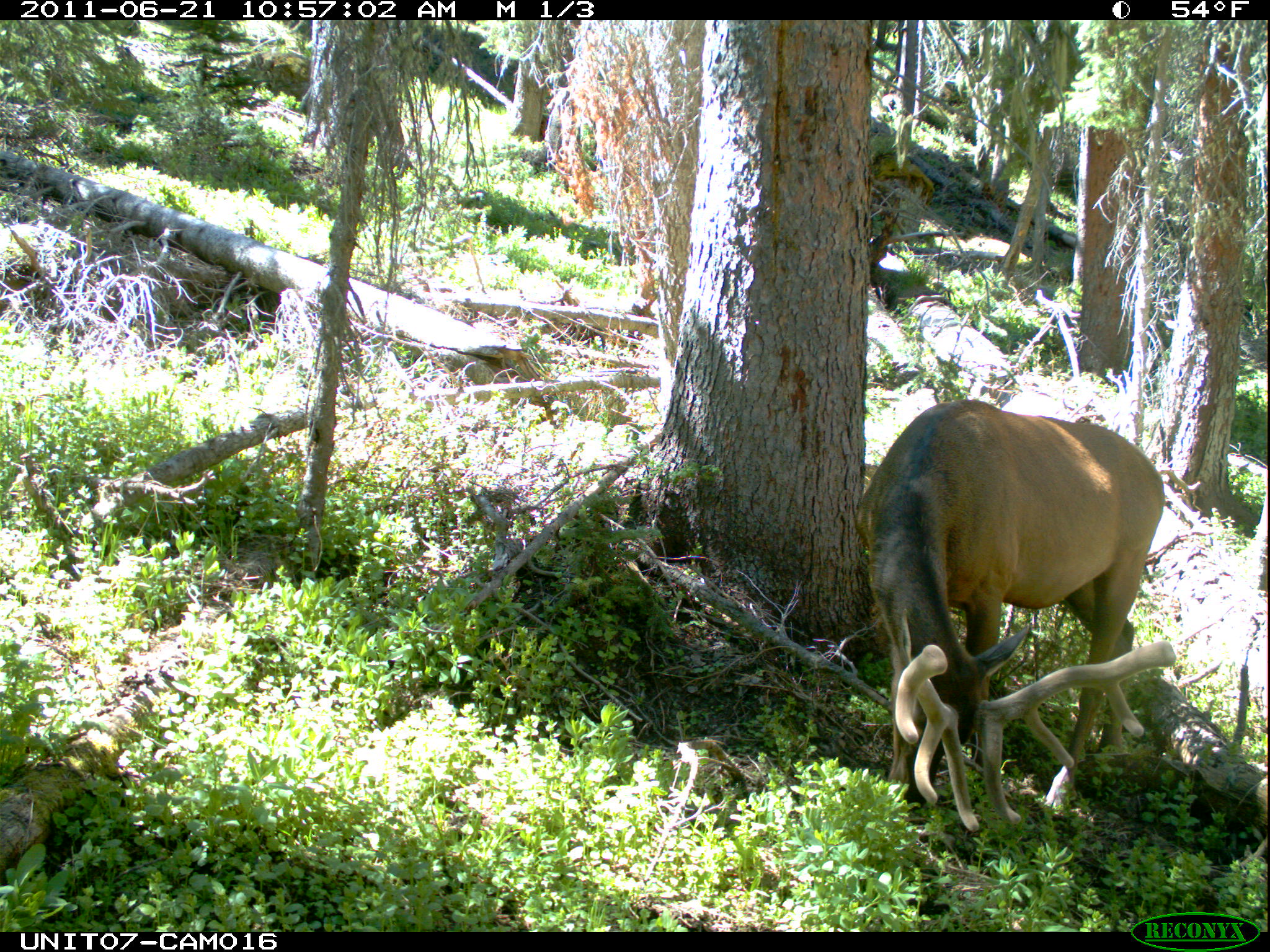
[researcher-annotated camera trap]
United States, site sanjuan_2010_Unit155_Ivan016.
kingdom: Animalia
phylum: Chordata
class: Mammalia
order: Artiodactyla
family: Cervidae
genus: Cervus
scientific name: Cervus elaphus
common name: red deer